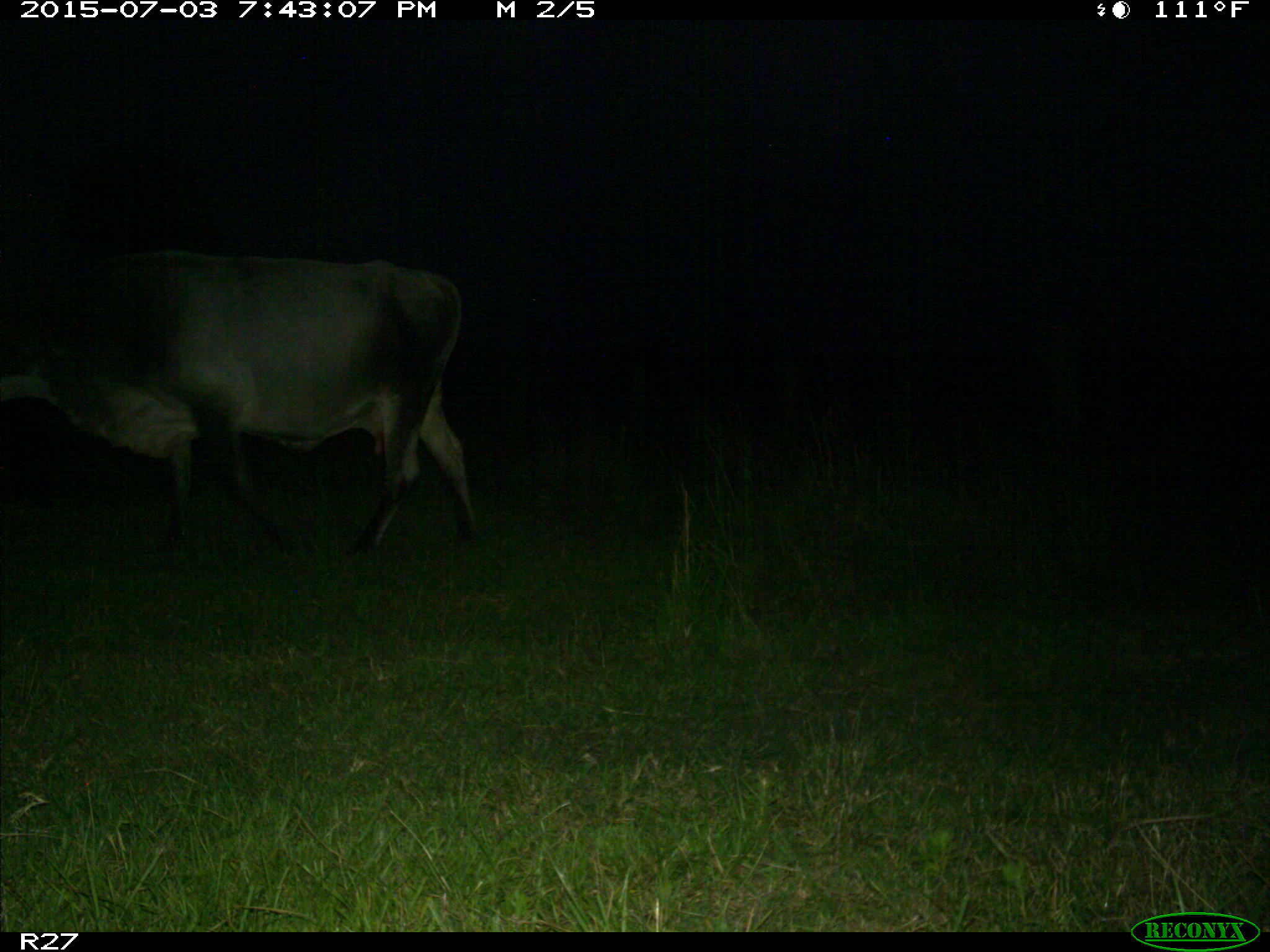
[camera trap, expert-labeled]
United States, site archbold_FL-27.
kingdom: Animalia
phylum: Chordata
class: Mammalia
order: Artiodactyla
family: Bovidae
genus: Bos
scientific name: Bos taurus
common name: domestic cow